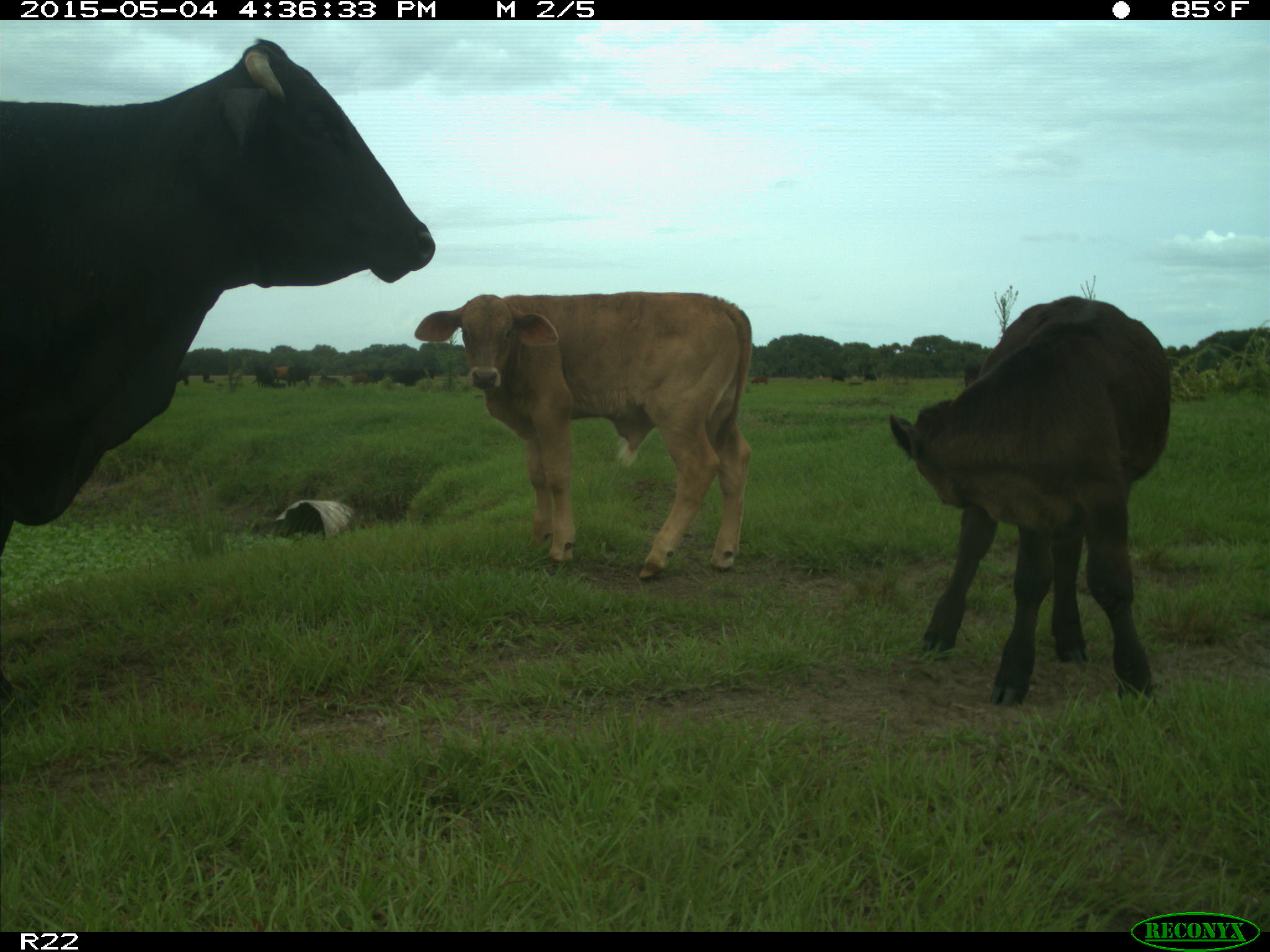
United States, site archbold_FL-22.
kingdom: Animalia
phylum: Chordata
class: Mammalia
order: Artiodactyla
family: Bovidae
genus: Bos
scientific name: Bos taurus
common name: domestic cow